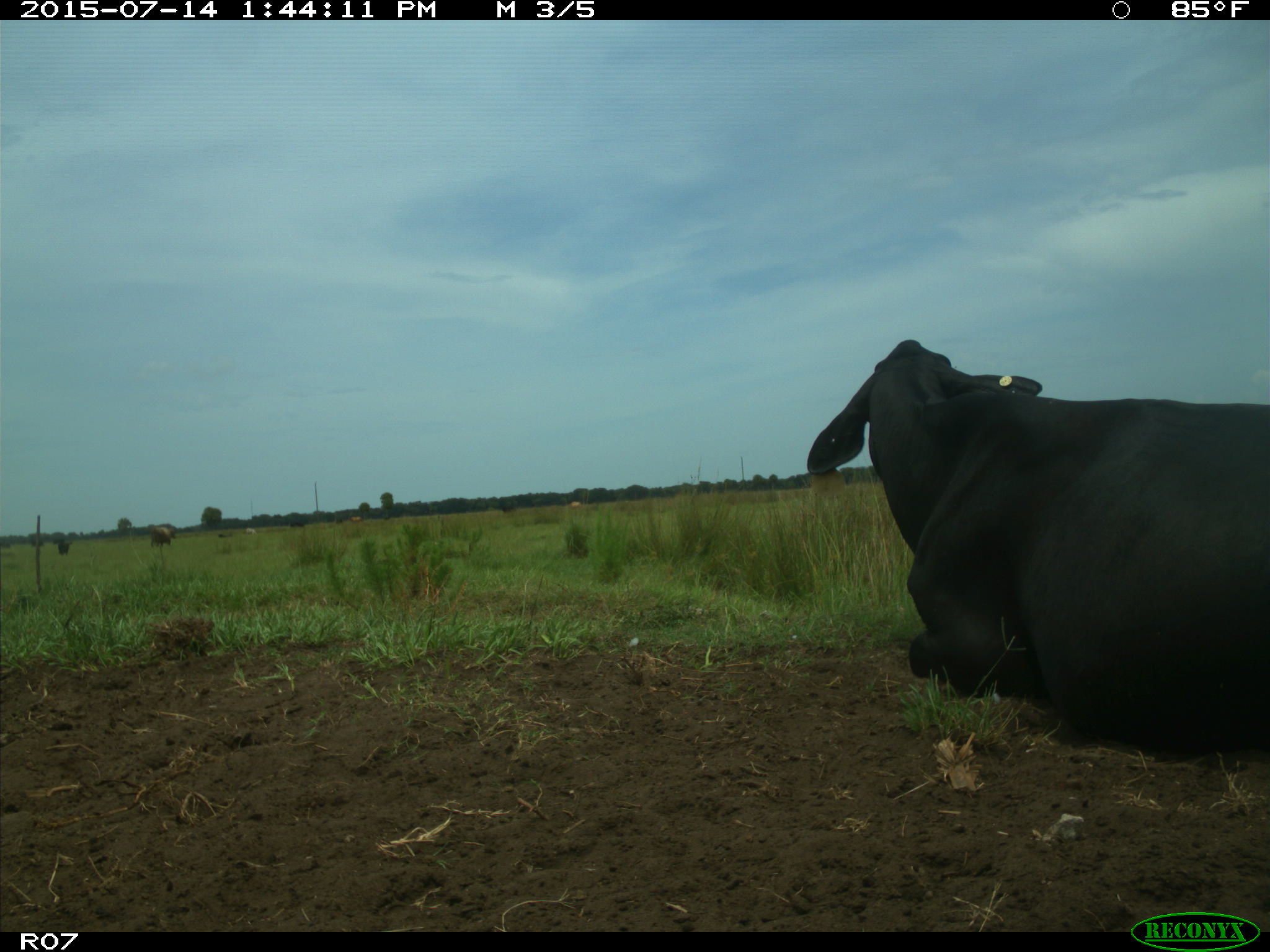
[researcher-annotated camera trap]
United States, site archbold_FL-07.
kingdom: Animalia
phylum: Chordata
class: Mammalia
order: Artiodactyla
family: Bovidae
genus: Bos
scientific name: Bos taurus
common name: domestic cow